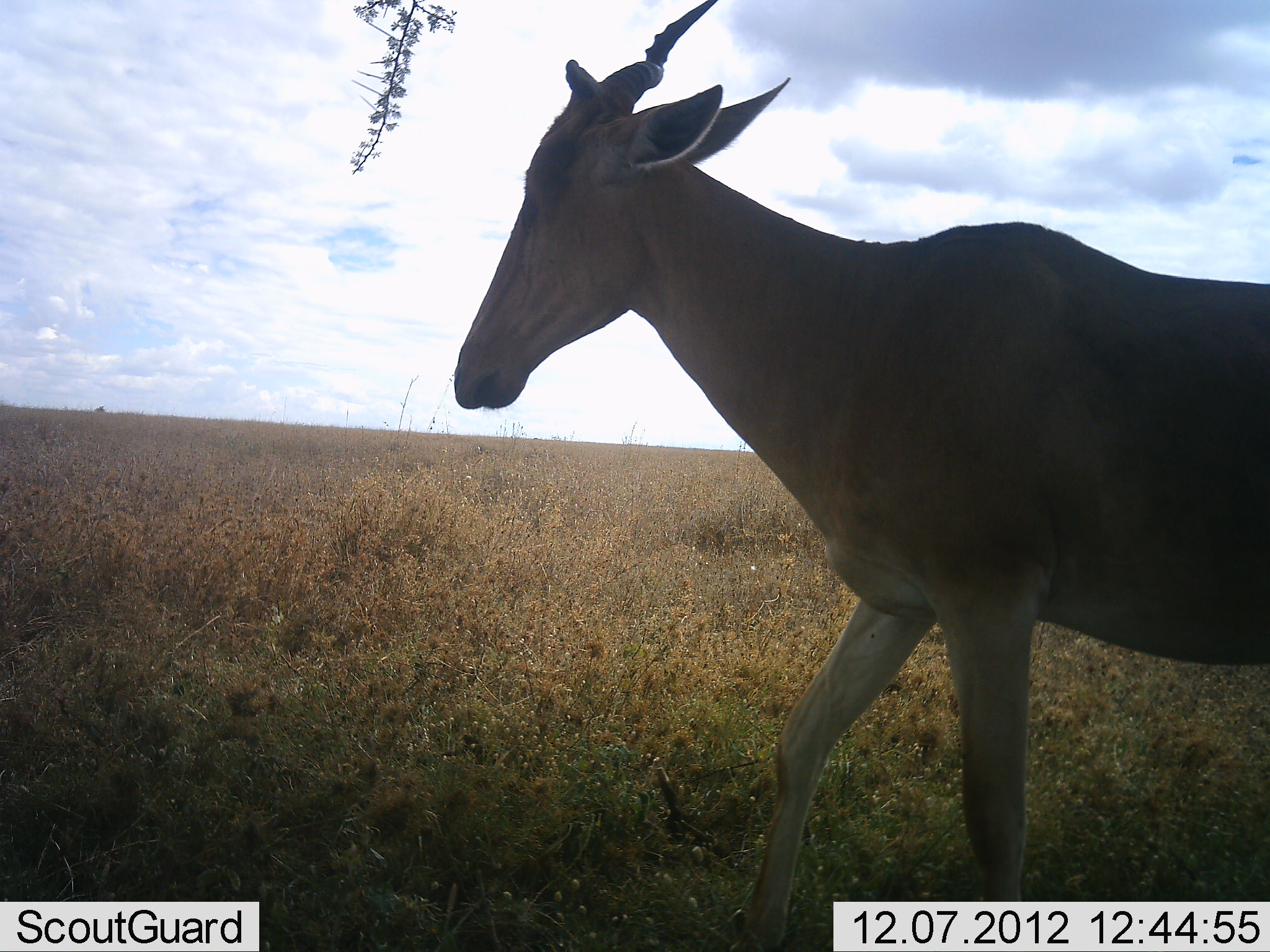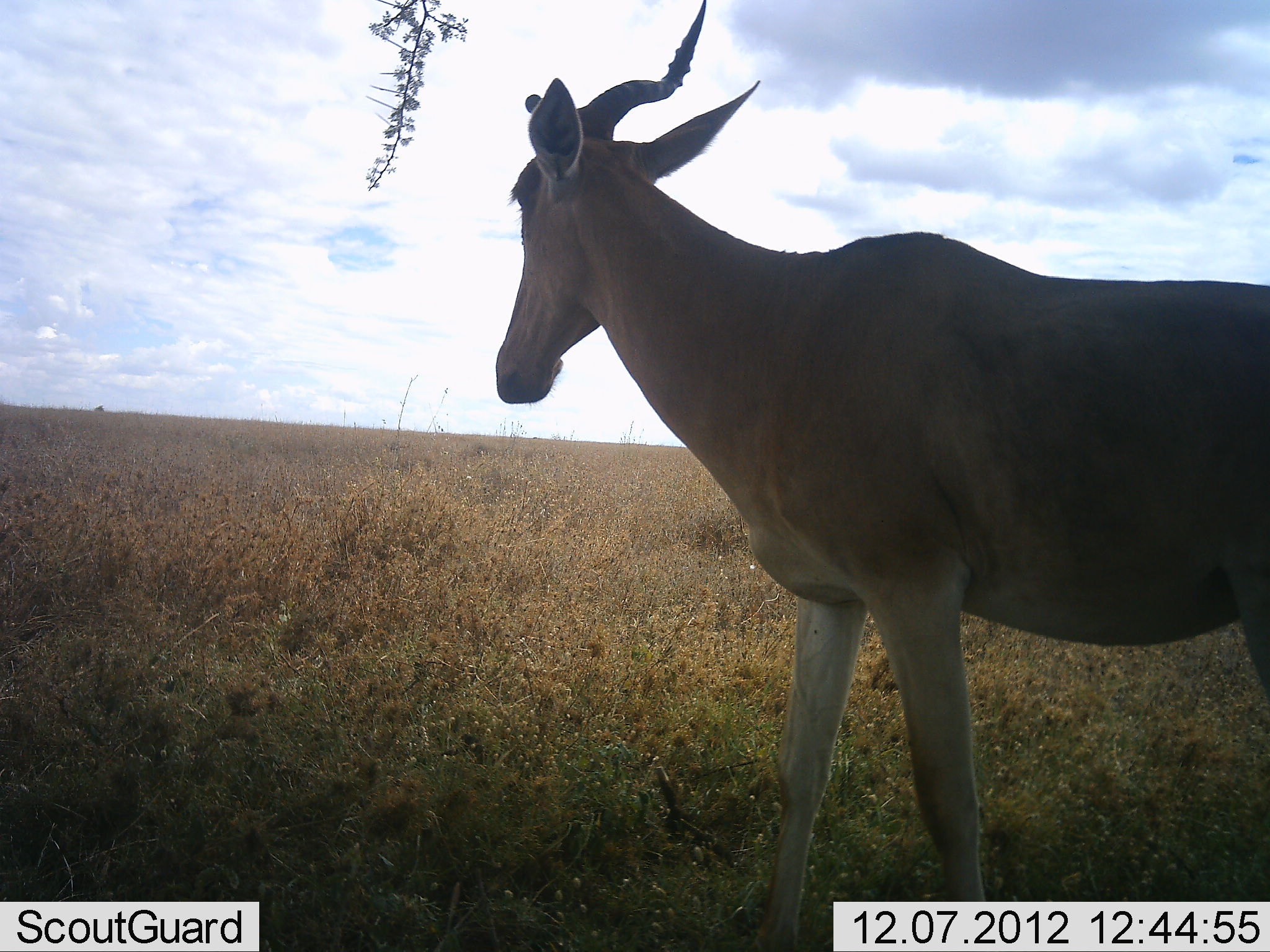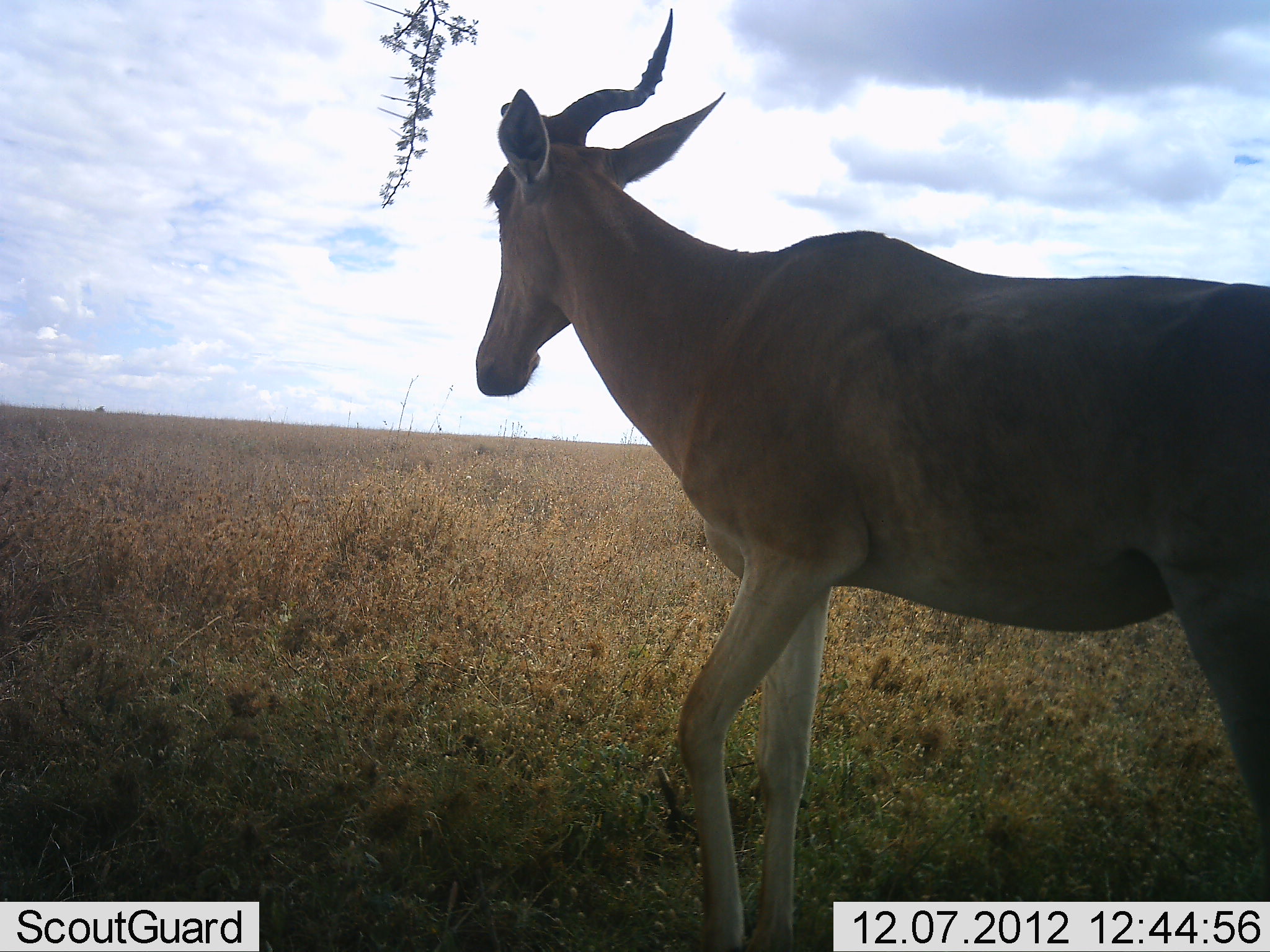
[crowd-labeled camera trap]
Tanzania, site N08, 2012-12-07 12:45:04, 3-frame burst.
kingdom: Animalia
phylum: Chordata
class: Mammalia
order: Artiodactyla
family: Bovidae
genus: Alcelaphus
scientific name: Alcelaphus buselaphus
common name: hartebeest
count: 1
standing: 20%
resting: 0%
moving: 80%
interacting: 0%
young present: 0%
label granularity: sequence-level